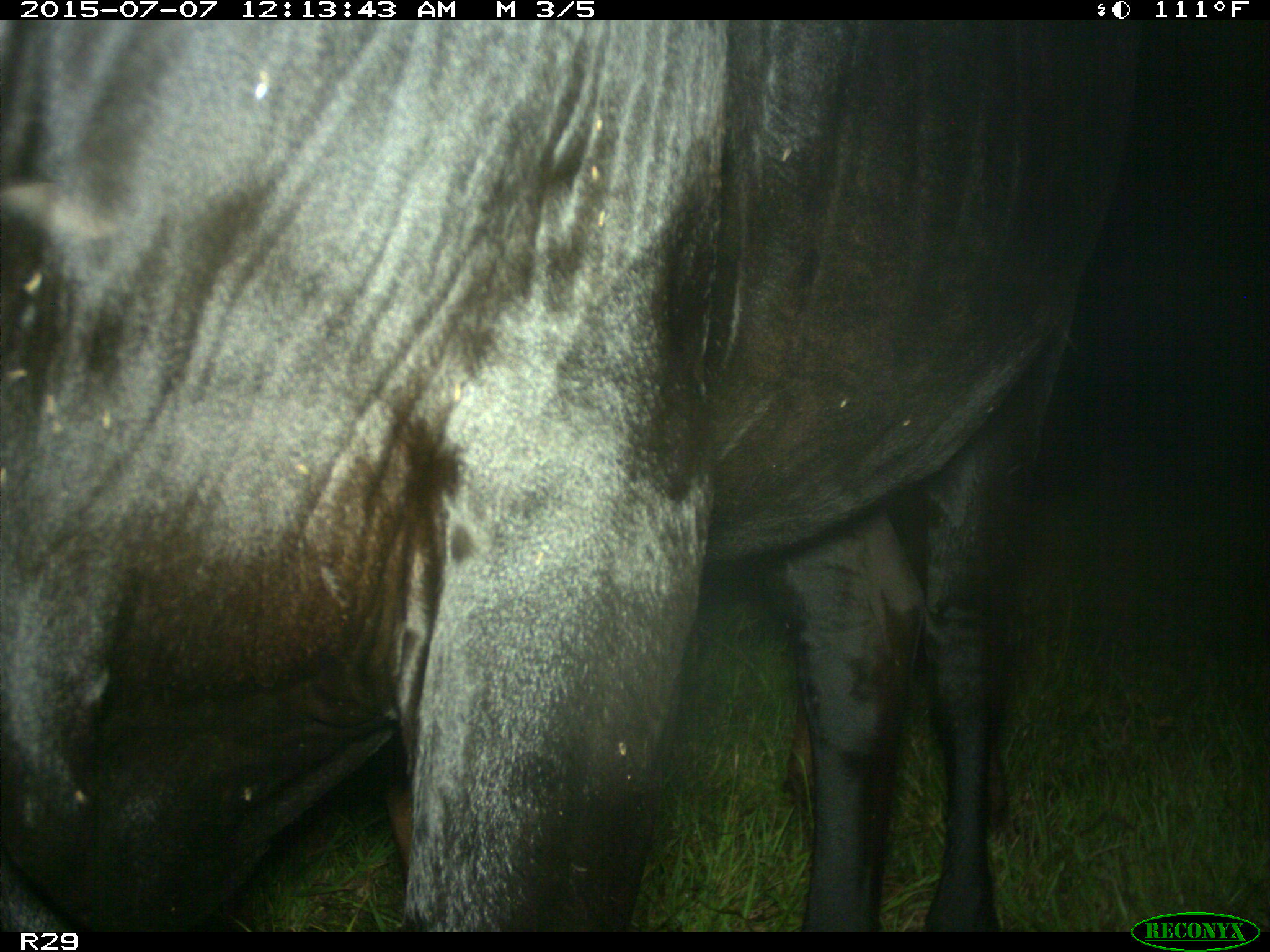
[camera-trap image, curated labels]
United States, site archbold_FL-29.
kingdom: Animalia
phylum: Chordata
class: Mammalia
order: Artiodactyla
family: Bovidae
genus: Bos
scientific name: Bos taurus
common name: domestic cow